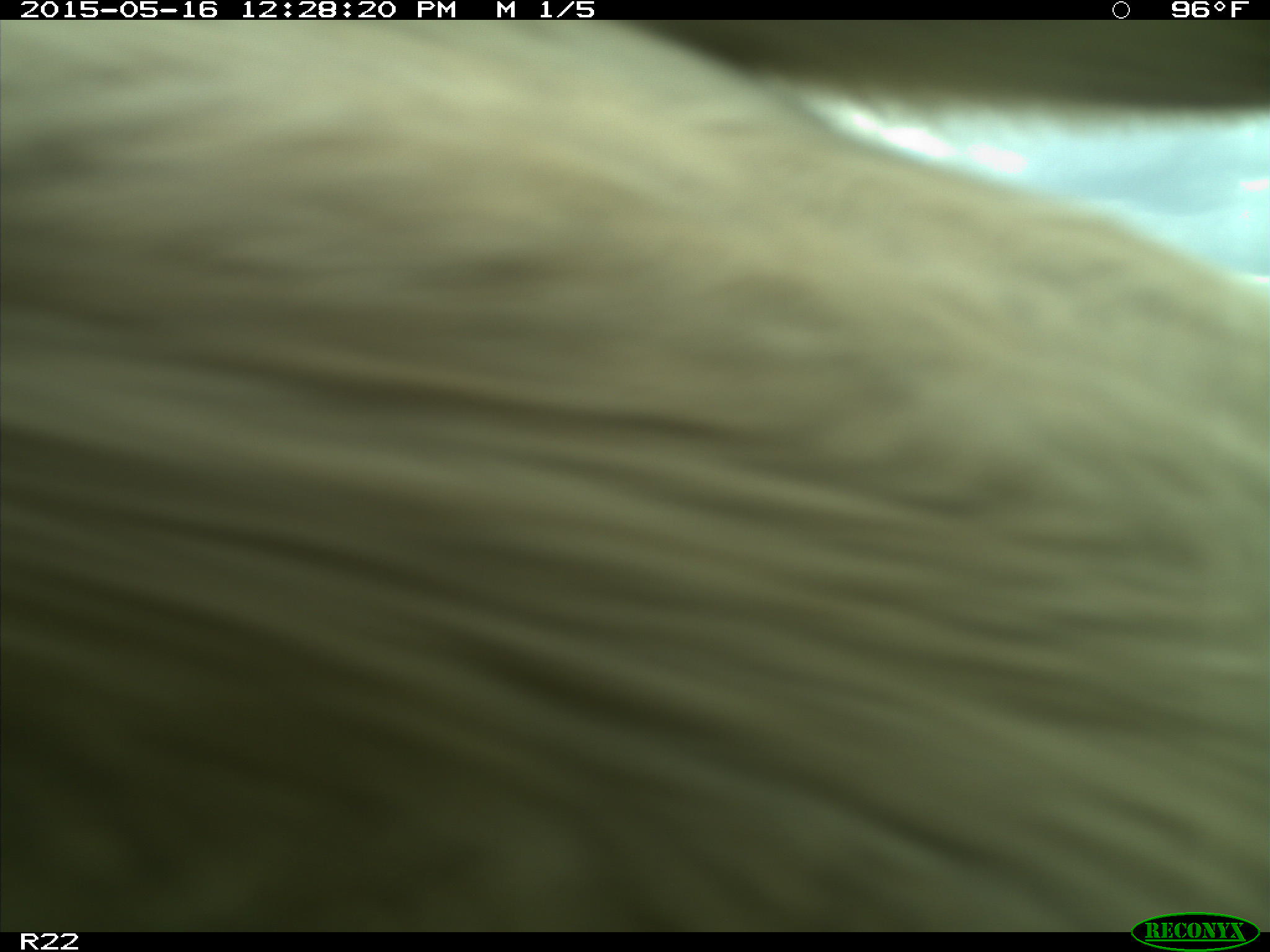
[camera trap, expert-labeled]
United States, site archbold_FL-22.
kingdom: Animalia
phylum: Chordata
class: Mammalia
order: Artiodactyla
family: Bovidae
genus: Bos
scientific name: Bos taurus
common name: domestic cow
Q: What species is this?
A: Bos taurus (domestic cow).